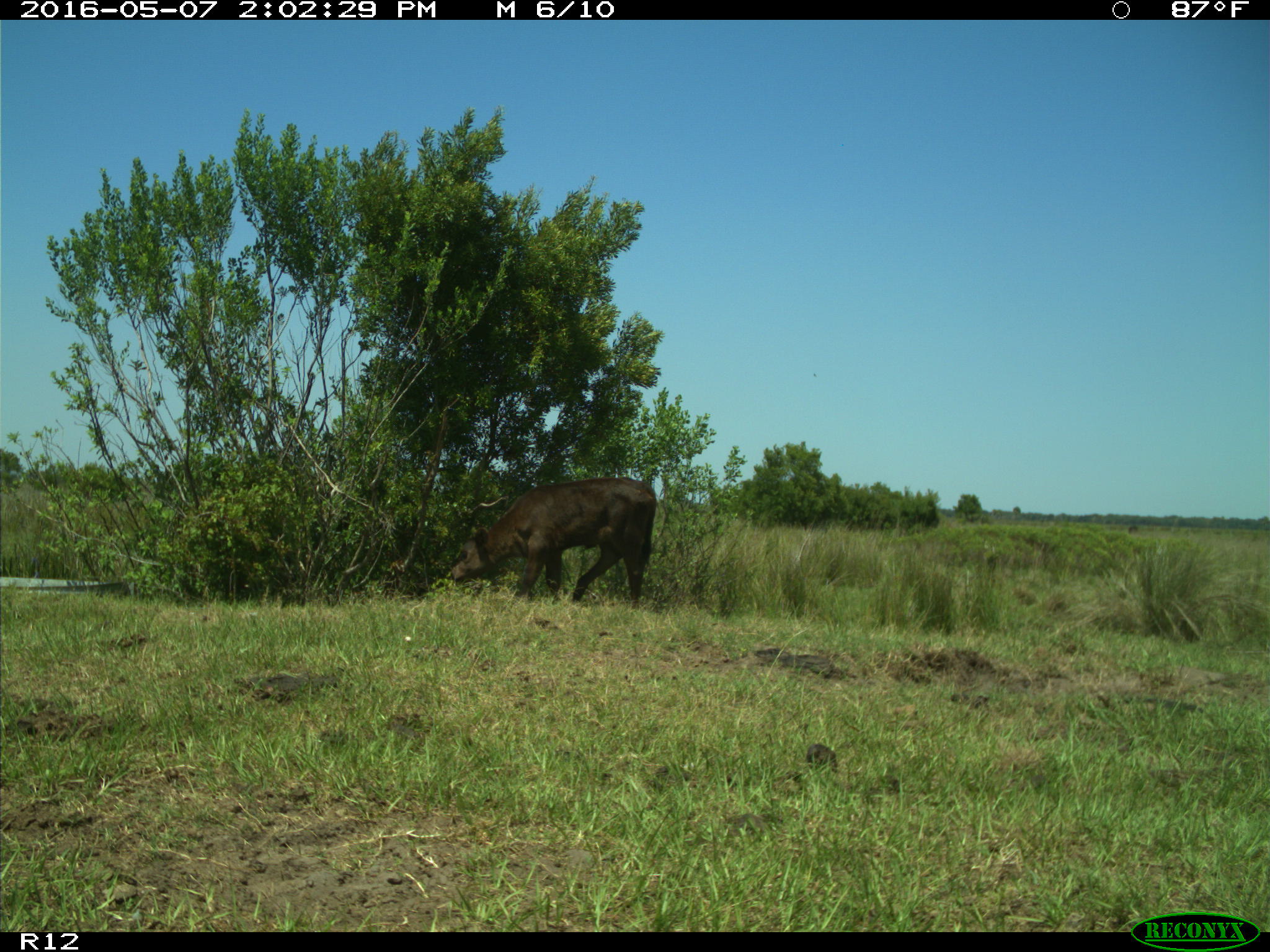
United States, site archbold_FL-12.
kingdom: Animalia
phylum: Chordata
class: Mammalia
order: Artiodactyla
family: Bovidae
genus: Bos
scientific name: Bos taurus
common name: domestic cow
Bos taurus (domestic cow).